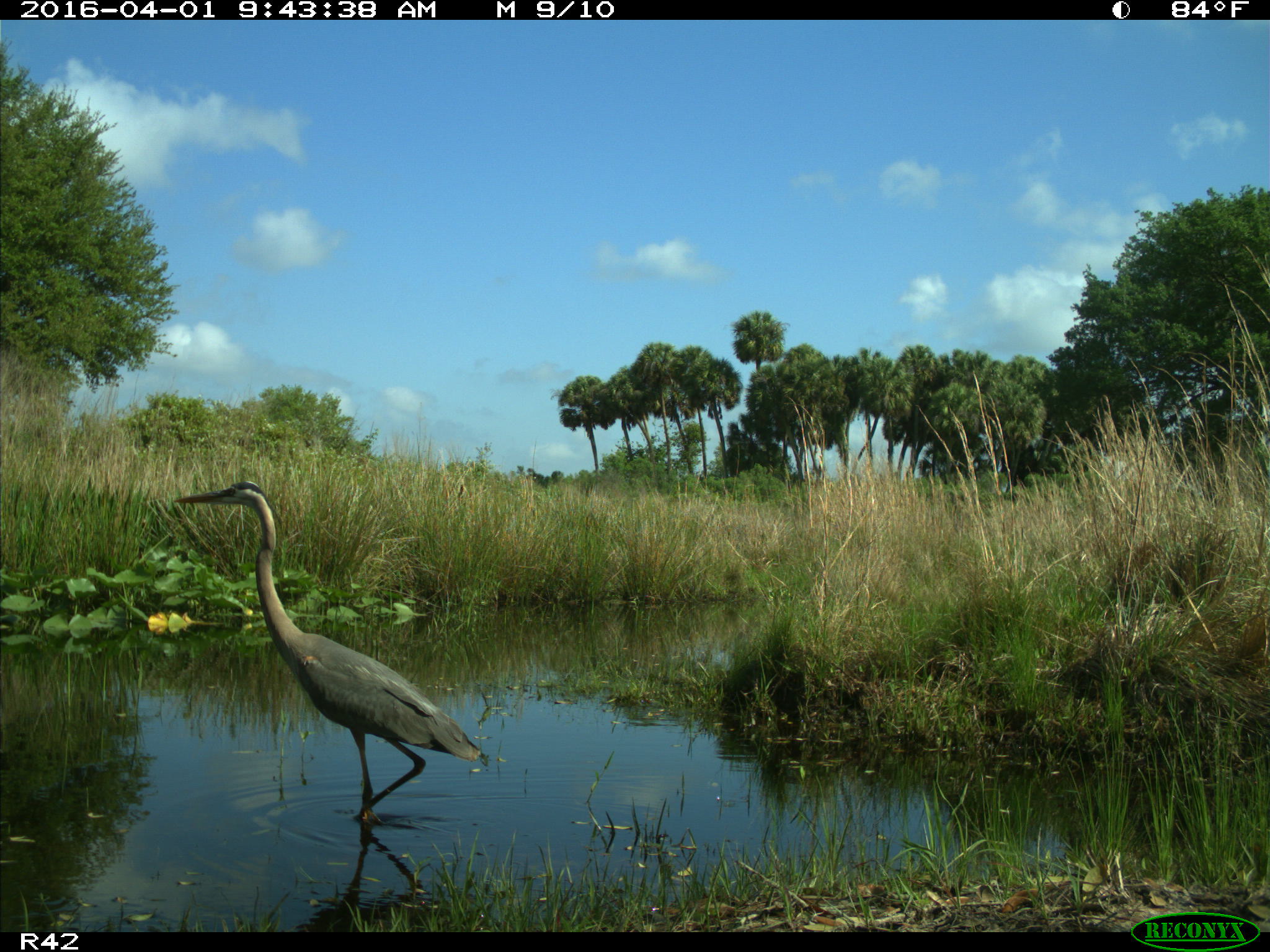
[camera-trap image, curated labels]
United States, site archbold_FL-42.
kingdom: Animalia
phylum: Chordata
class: Aves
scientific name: Aves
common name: birds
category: unidentified bird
Unidentified bird (birds) (Aves).